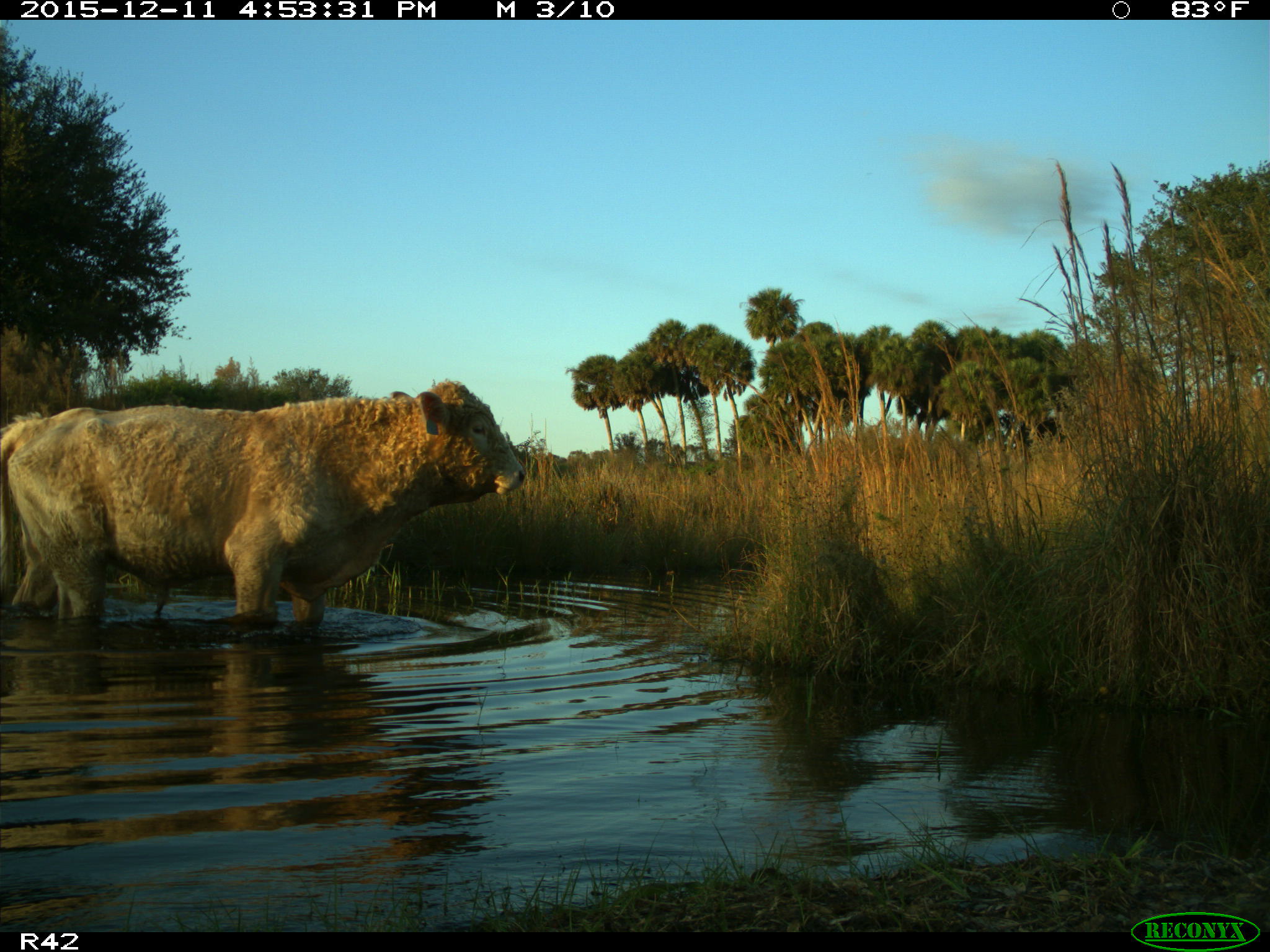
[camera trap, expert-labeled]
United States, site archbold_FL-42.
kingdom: Animalia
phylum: Chordata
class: Mammalia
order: Artiodactyla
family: Bovidae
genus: Bos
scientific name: Bos taurus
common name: domestic cow